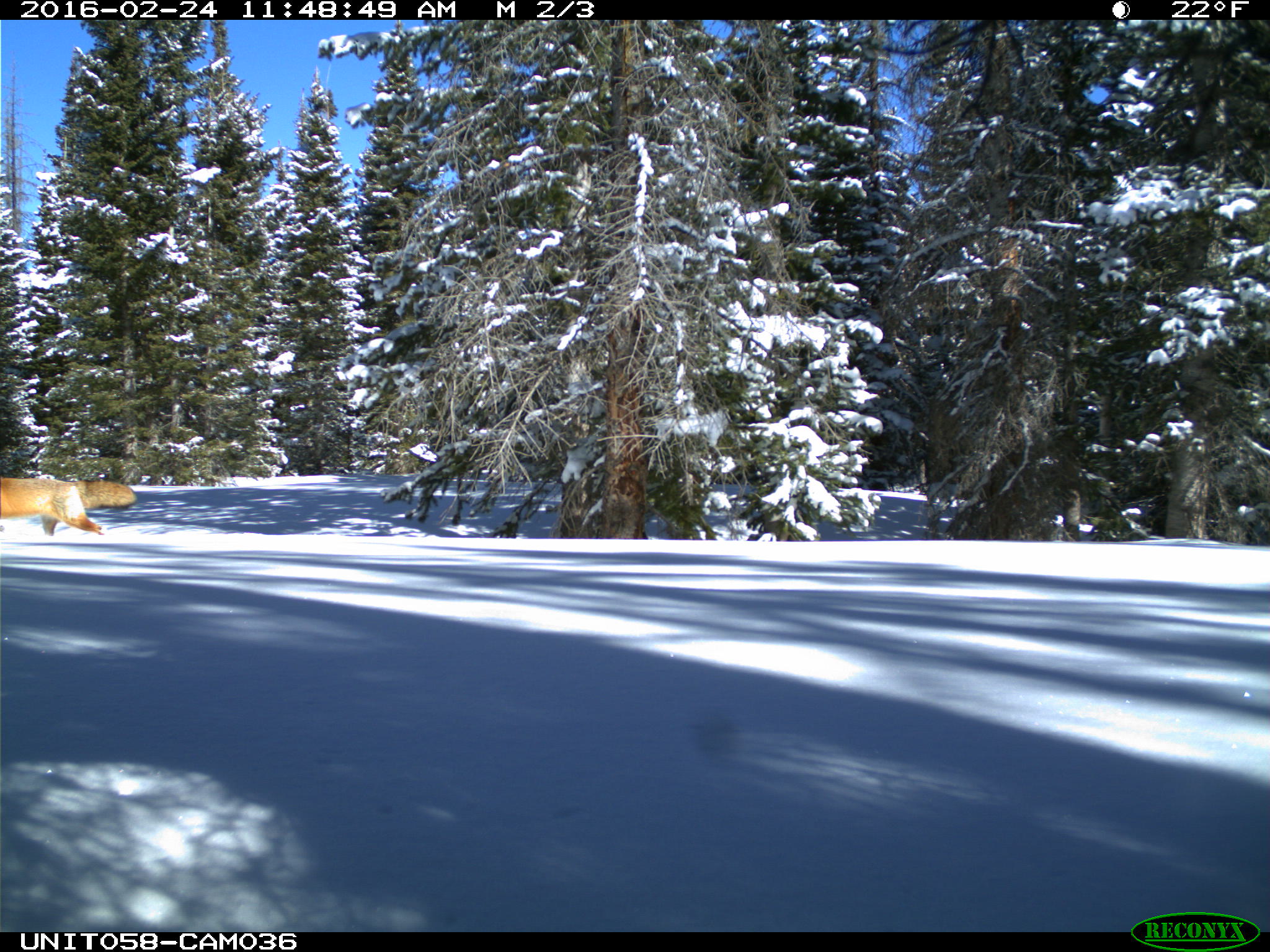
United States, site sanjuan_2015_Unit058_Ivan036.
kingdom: Animalia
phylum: Chordata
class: Mammalia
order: Carnivora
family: Canidae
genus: Vulpes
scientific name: Vulpes vulpes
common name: red fox